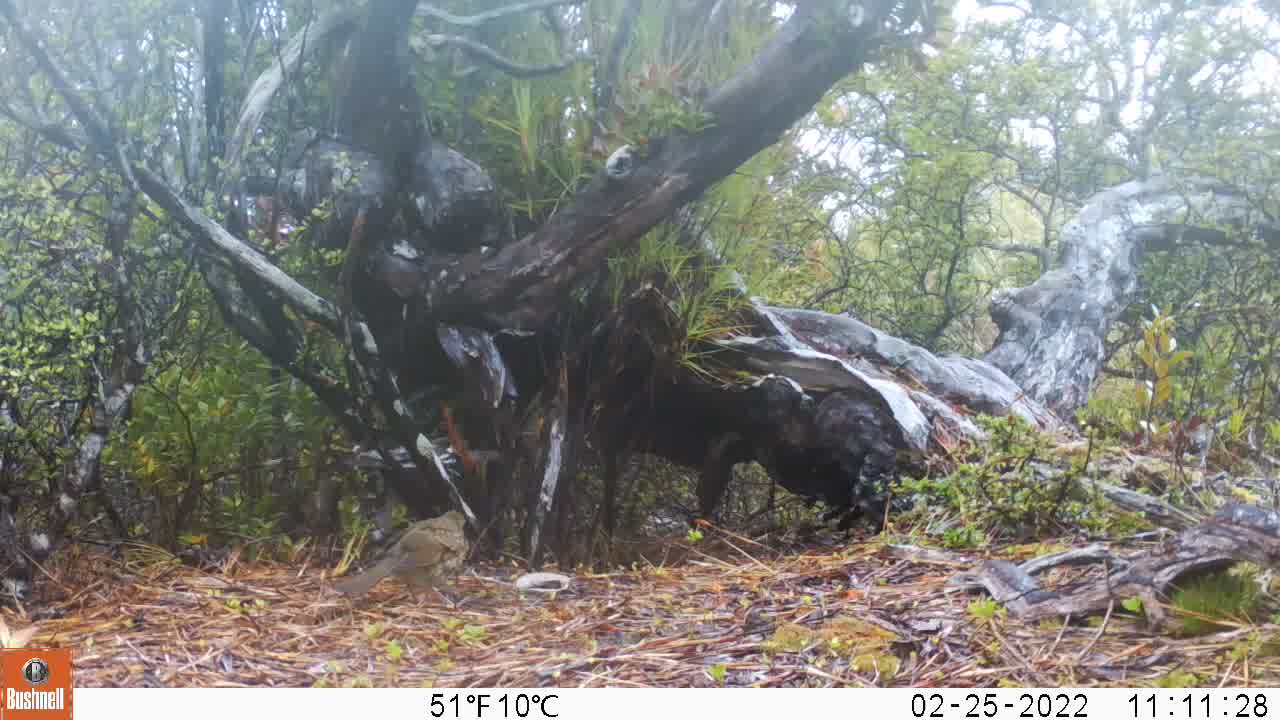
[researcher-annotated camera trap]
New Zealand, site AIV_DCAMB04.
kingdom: Animalia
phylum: Chordata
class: Aves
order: Passeriformes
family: Turdidae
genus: Turdus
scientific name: Turdus philomelos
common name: song thrush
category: thrush